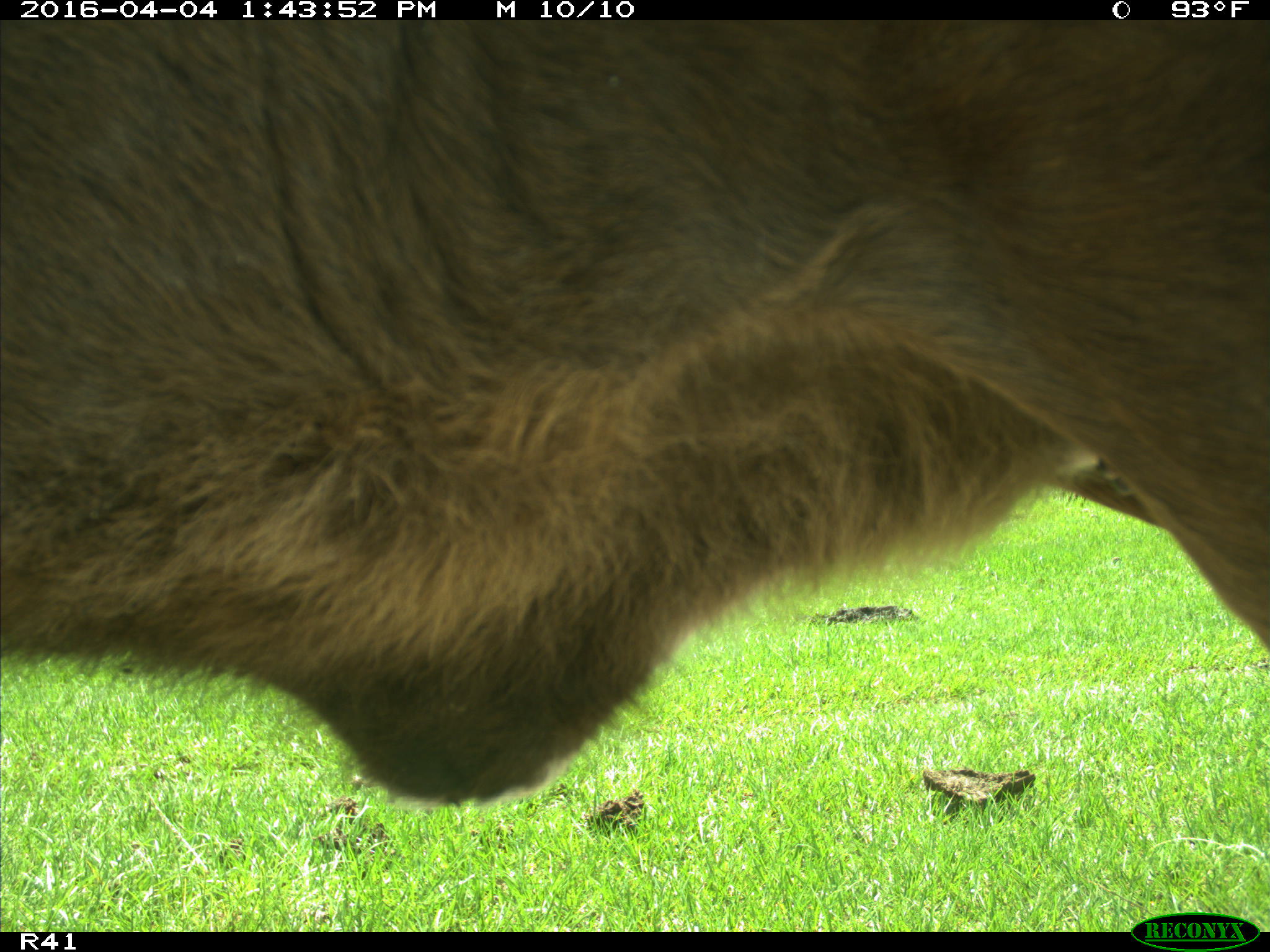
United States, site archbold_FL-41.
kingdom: Animalia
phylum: Chordata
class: Mammalia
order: Artiodactyla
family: Bovidae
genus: Bos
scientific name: Bos taurus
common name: domestic cow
Bos taurus (domestic cow).